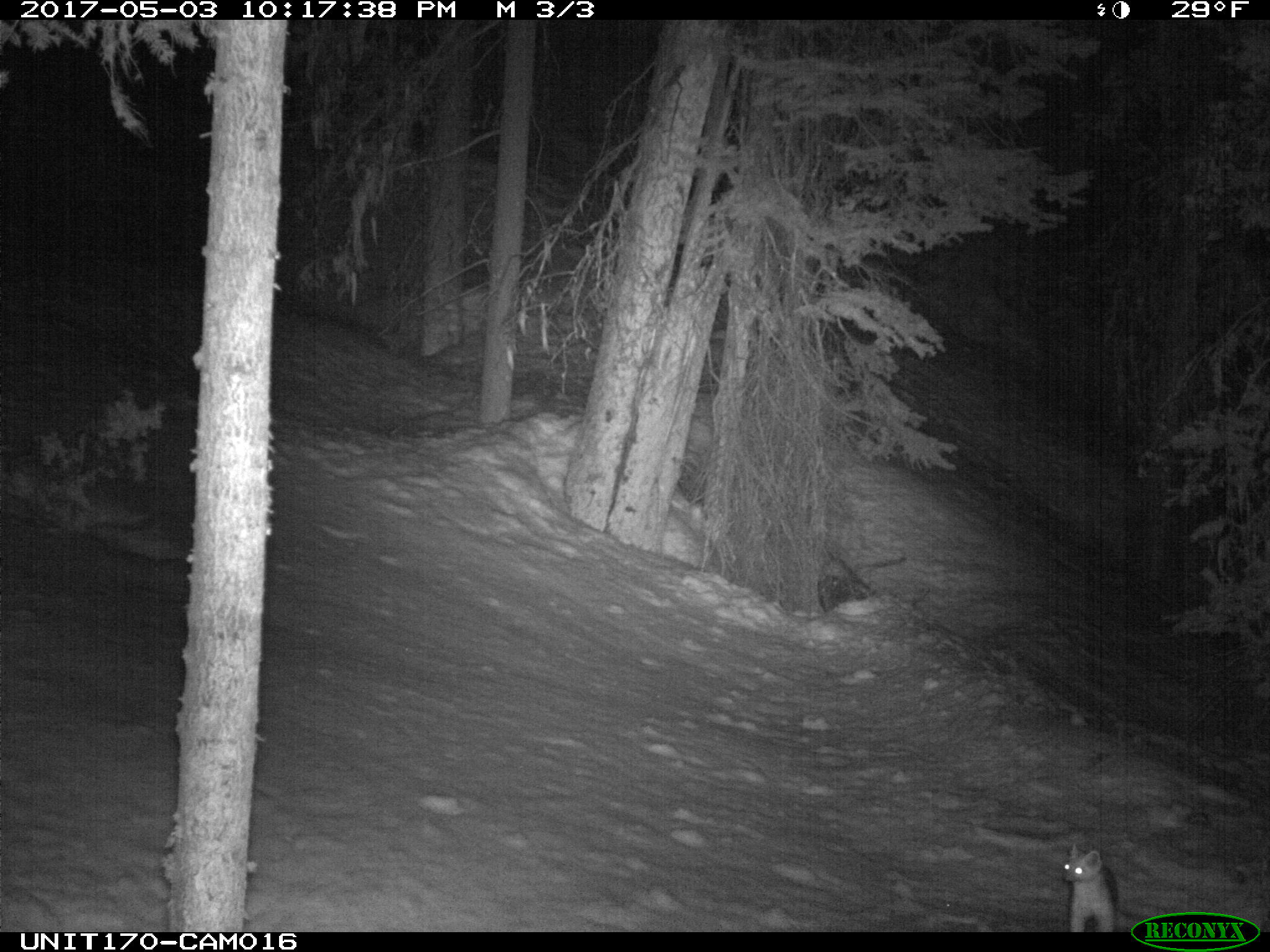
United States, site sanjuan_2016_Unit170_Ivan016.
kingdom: Animalia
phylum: Chordata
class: Mammalia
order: Carnivora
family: Mustelidae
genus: Martes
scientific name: Martes americana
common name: american marten